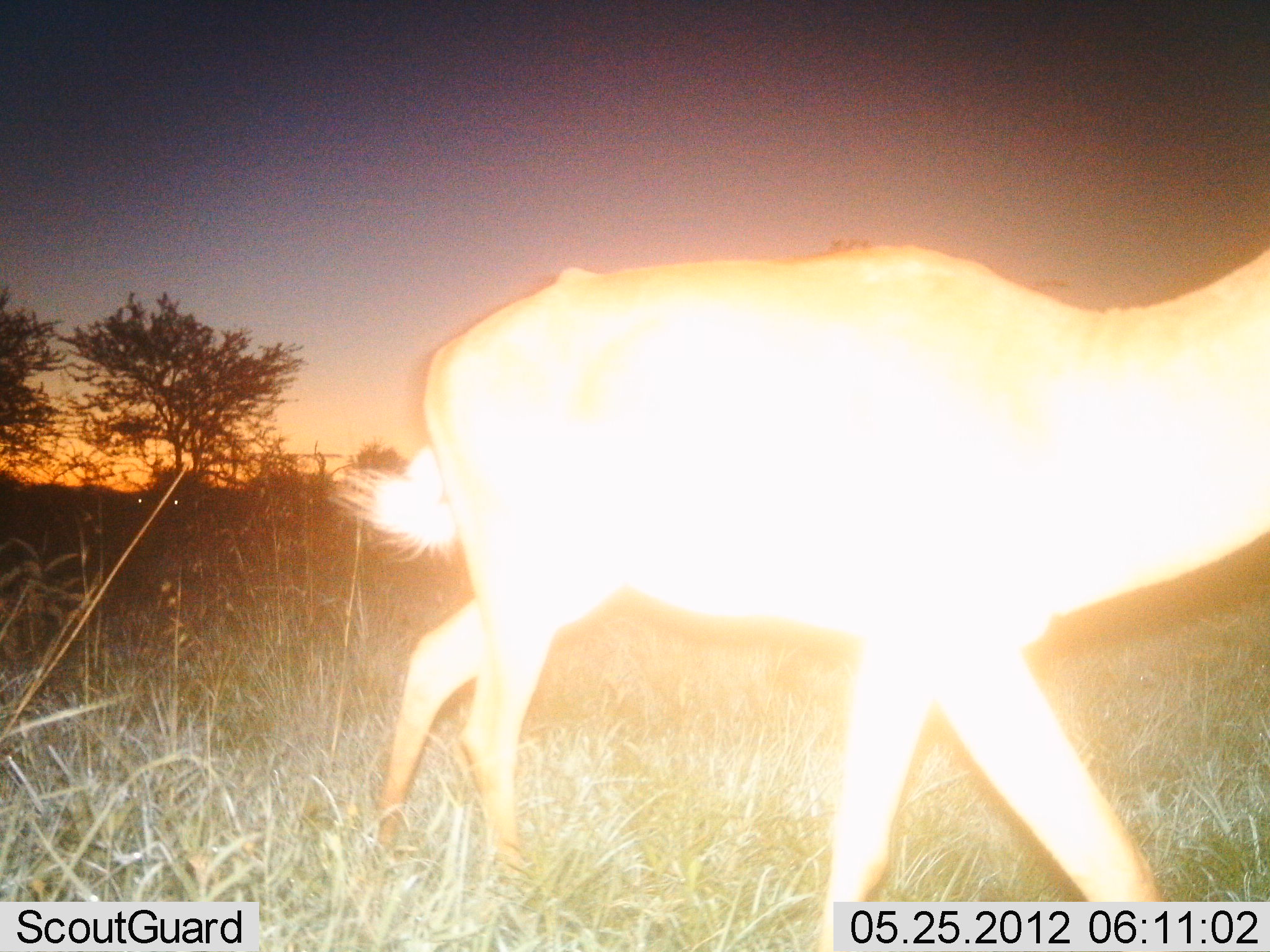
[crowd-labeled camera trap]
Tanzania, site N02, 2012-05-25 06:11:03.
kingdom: Animalia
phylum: Chordata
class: Mammalia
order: Artiodactyla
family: Bovidae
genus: Aepyceros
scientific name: Aepyceros melampus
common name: impala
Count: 1.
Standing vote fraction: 0%.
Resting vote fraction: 0%.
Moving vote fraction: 100%.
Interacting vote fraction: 0%.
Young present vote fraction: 0%.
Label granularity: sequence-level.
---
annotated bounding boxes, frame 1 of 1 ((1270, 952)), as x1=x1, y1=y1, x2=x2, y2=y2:
animal: x1=327, y1=242, x2=1270, y2=952